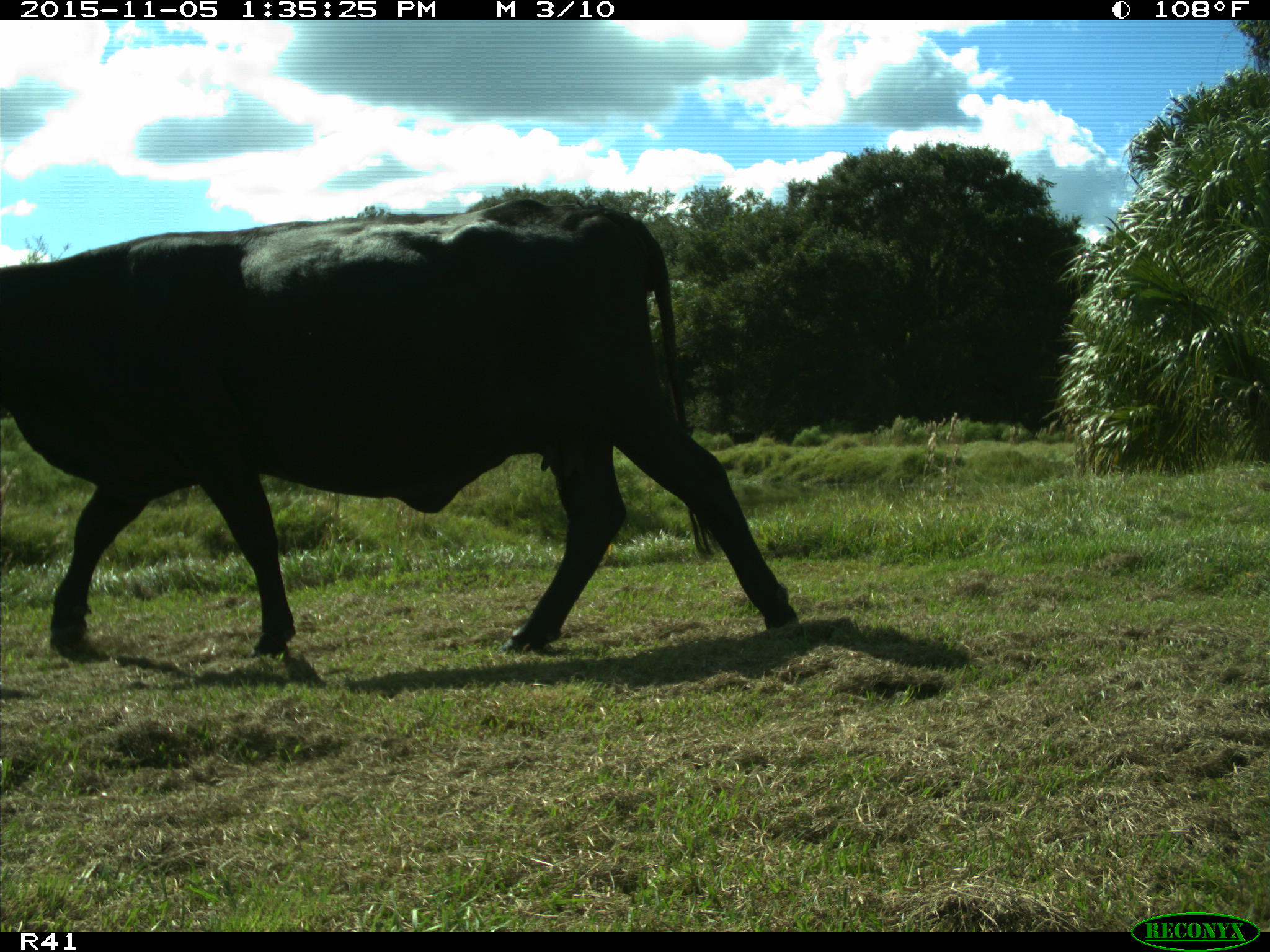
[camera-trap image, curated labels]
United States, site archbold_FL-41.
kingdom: Animalia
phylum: Chordata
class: Mammalia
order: Artiodactyla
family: Bovidae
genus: Bos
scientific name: Bos taurus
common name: domestic cow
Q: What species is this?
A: Bos taurus (domestic cow).